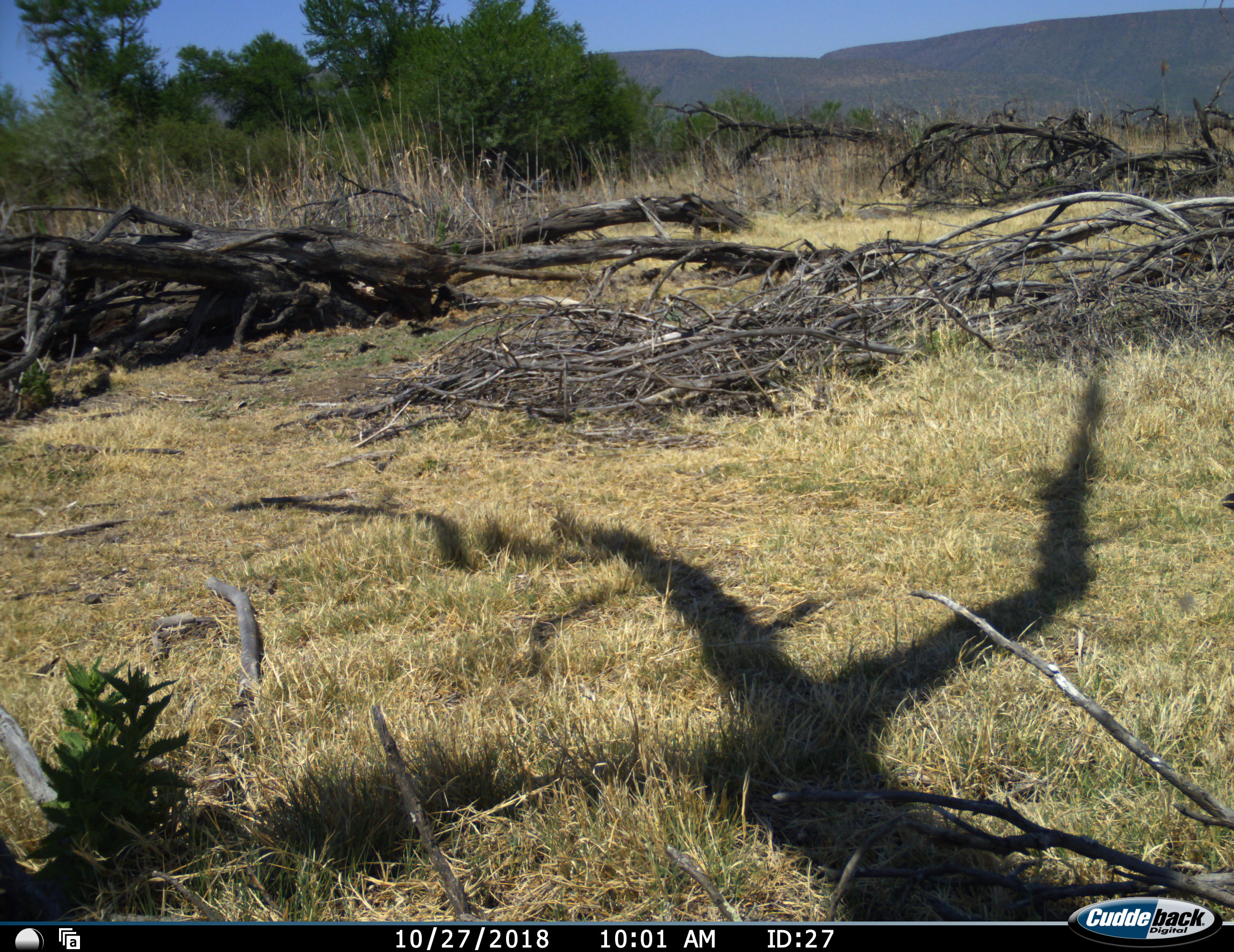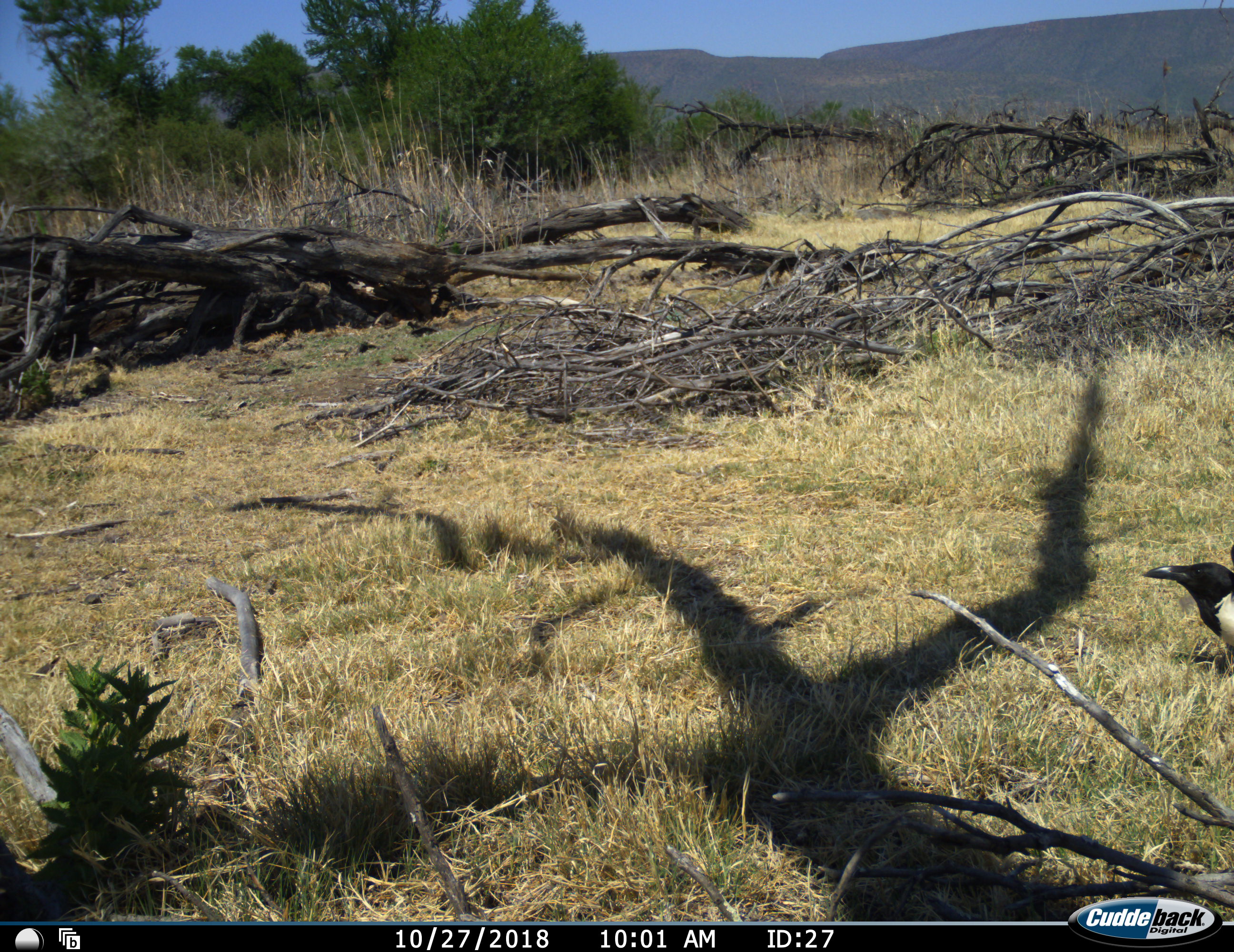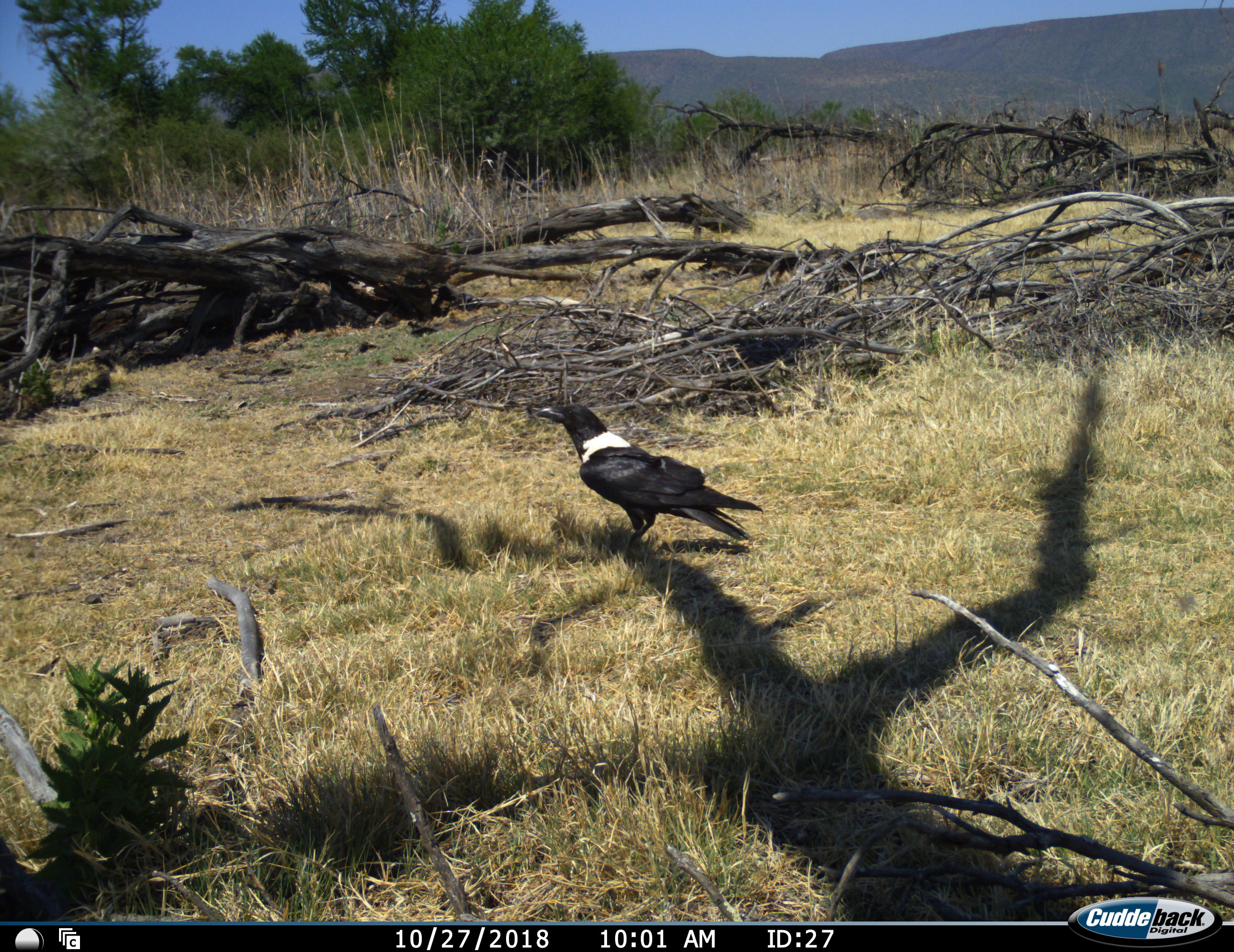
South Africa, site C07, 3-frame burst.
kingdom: Animalia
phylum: Chordata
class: Aves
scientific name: Aves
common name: bird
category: birdother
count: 1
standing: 11%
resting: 0%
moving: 100%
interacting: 0%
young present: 0%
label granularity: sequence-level